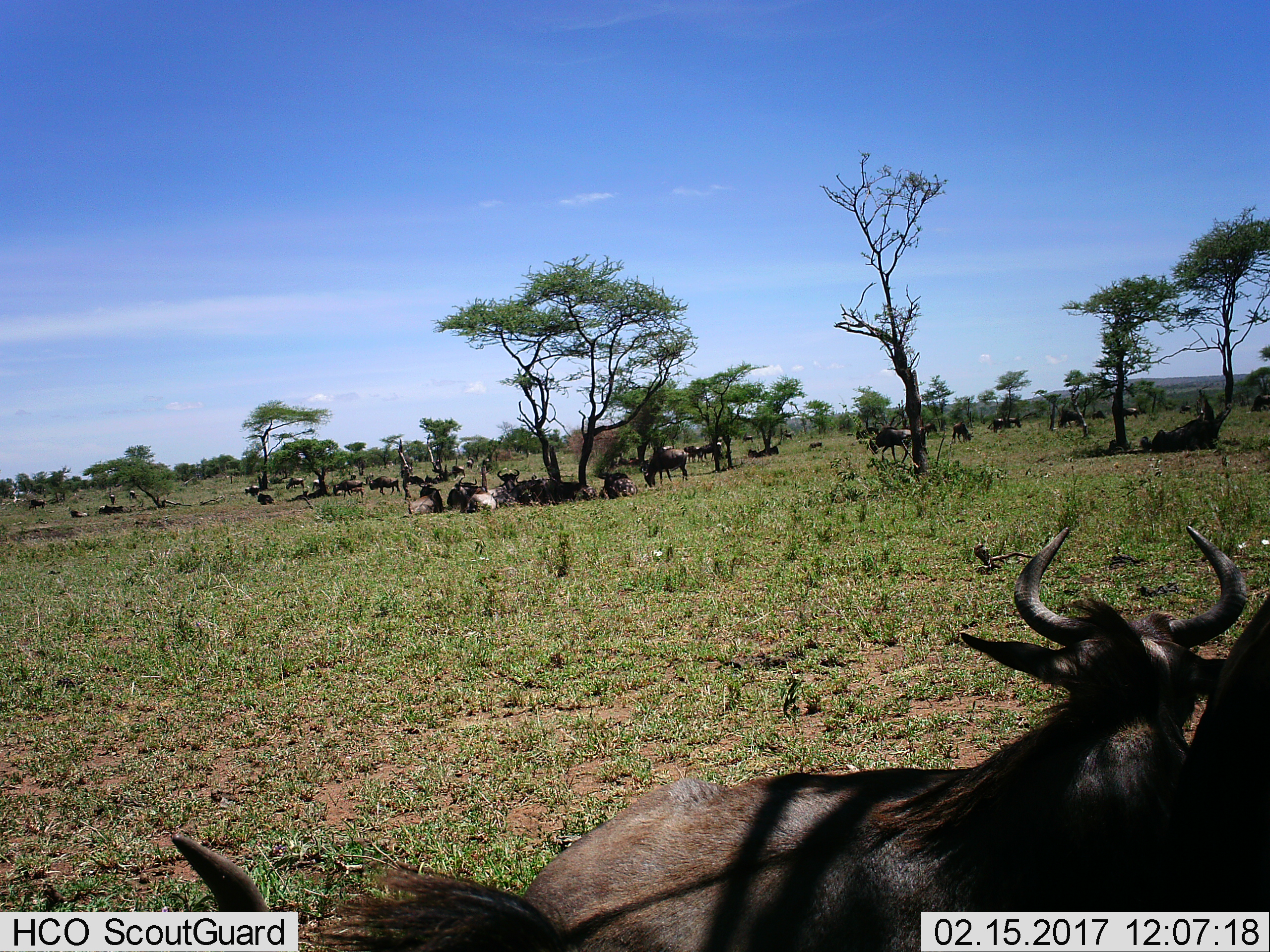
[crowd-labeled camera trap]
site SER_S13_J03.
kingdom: Animalia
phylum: Chordata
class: Mammalia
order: Artiodactyla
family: Bovidae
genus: Connochaetes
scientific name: Connochaetes taurinus taurinus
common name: blue wildebeest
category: wildebeestblue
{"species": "wildebeestblue (blue wildebeest) (Connochaetes taurinus taurinus)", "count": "11-50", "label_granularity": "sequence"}